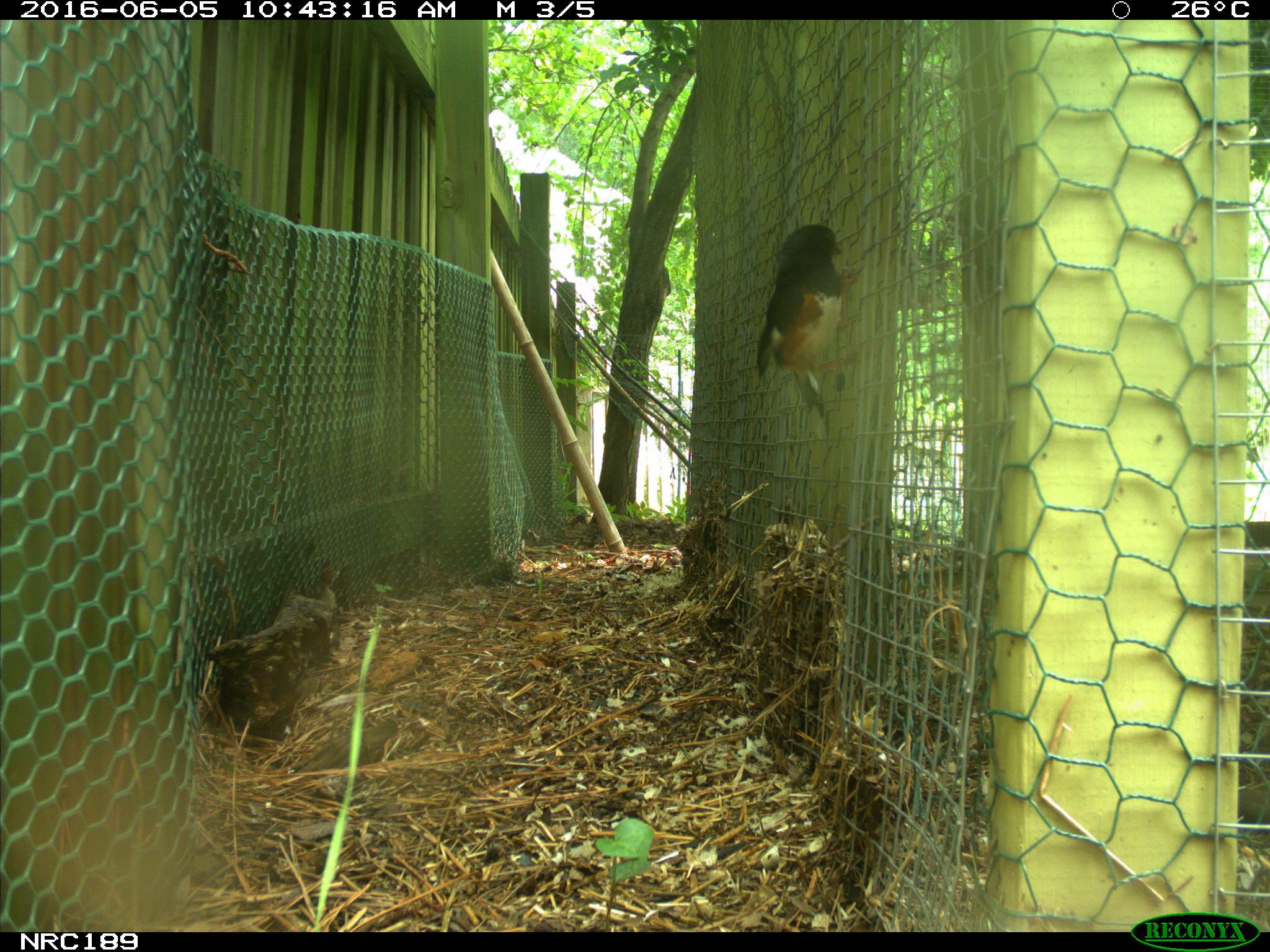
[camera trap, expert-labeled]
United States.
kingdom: Animalia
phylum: Chordata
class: Aves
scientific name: Aves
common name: bird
Bird (Aves).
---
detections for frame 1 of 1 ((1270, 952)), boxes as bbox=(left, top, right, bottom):
Bird: bbox=(748, 215, 859, 415)